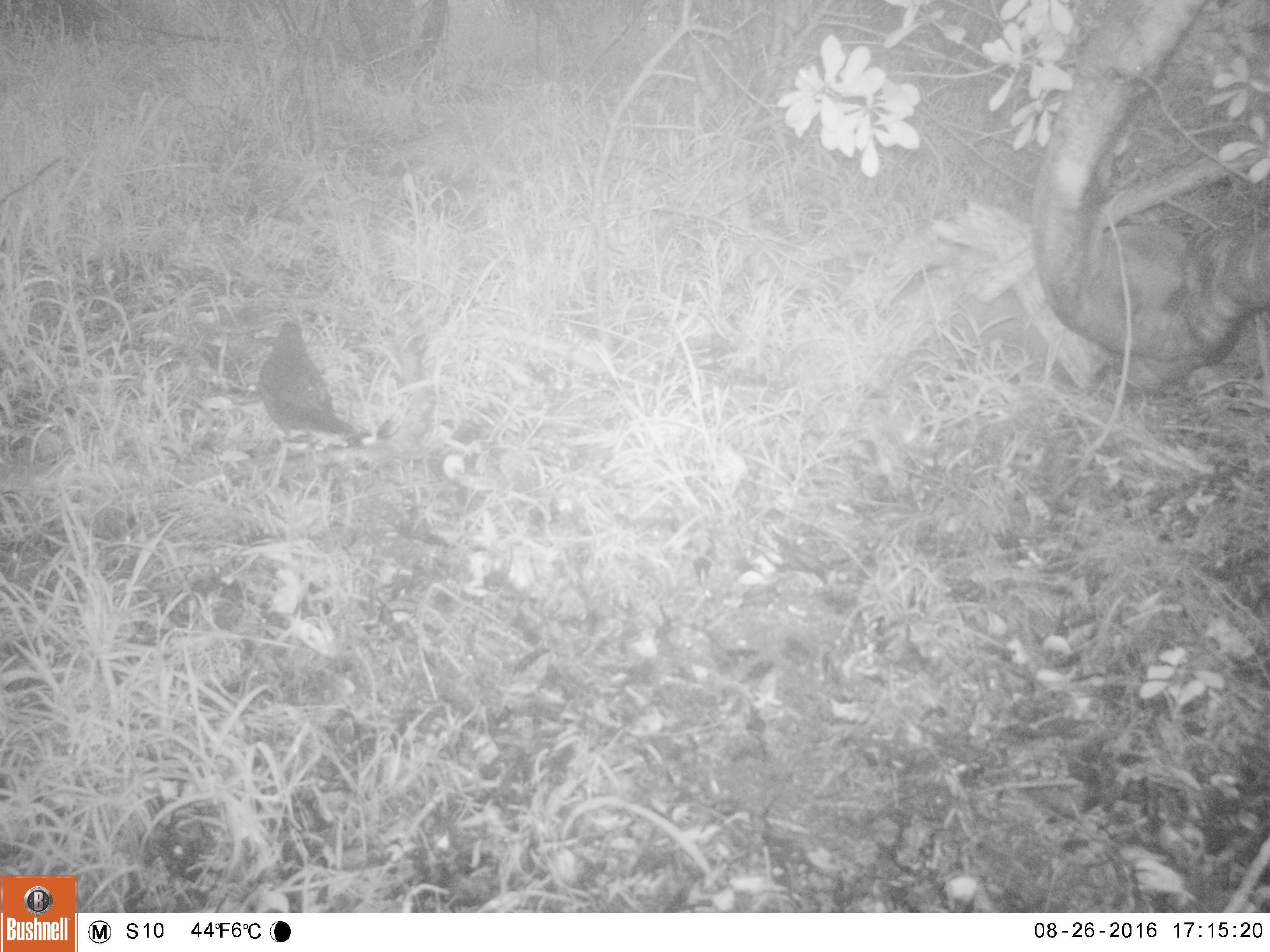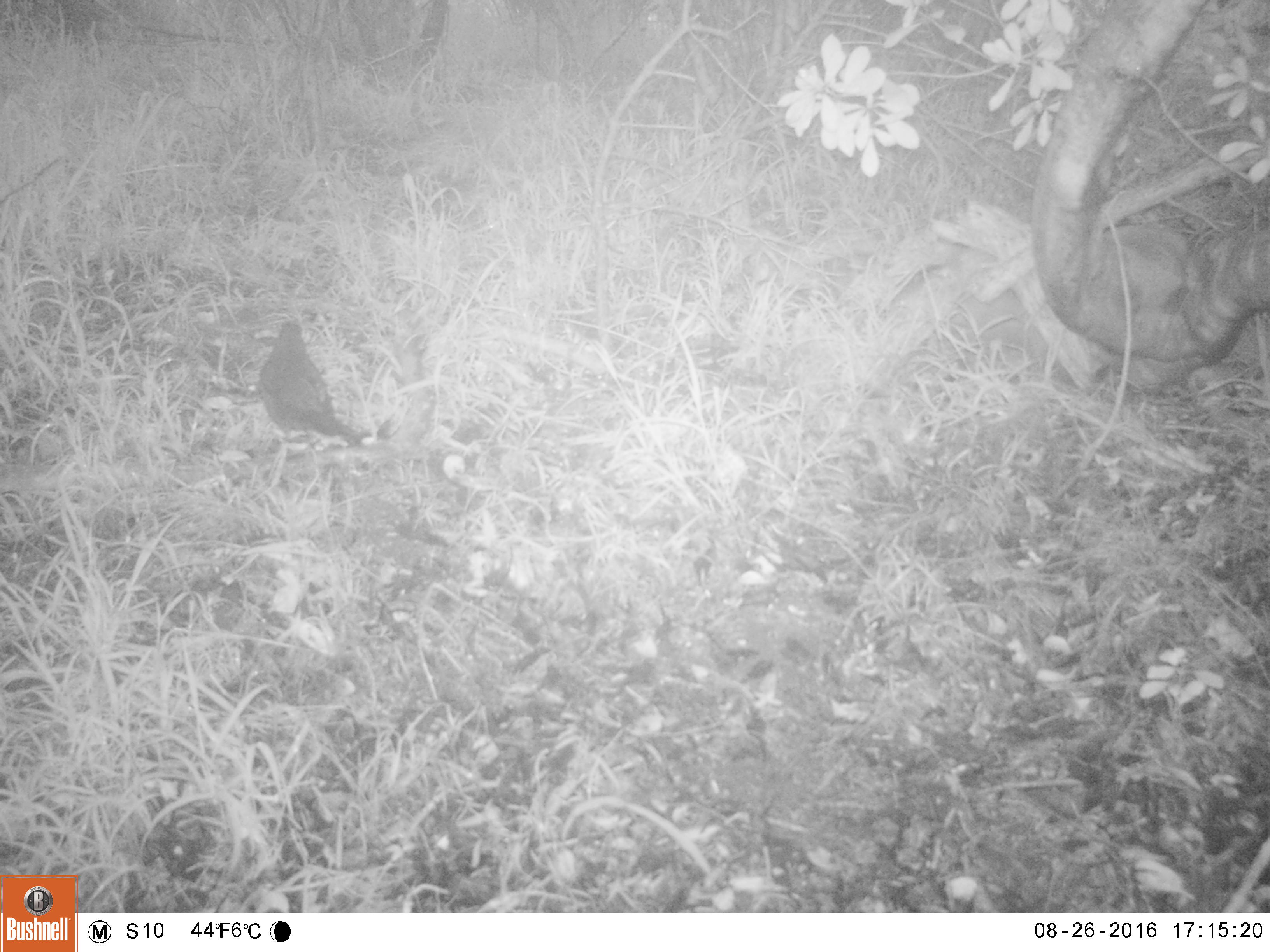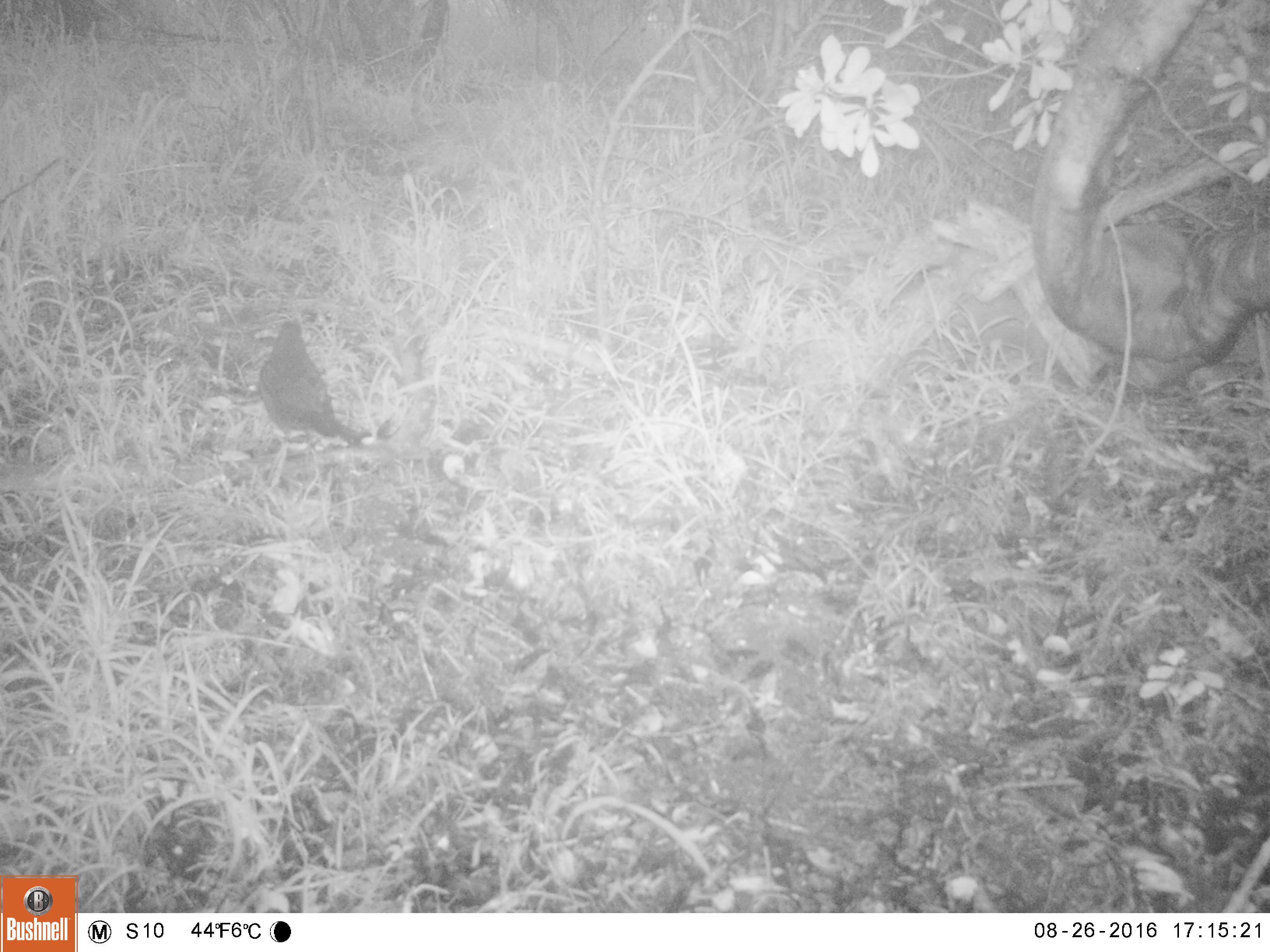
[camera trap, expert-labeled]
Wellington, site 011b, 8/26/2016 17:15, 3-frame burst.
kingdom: Animalia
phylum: Chordata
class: Aves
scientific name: Aves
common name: bird